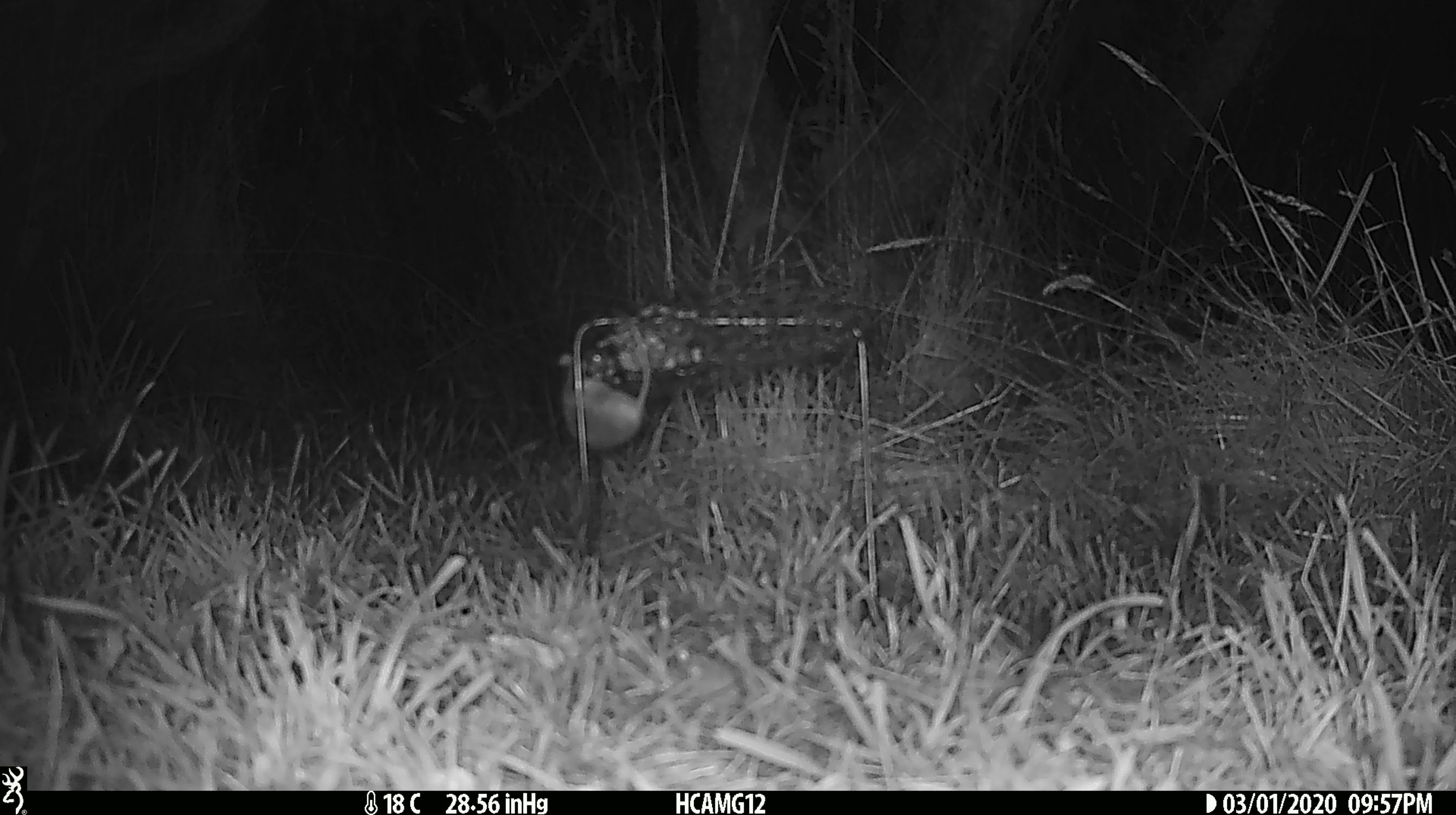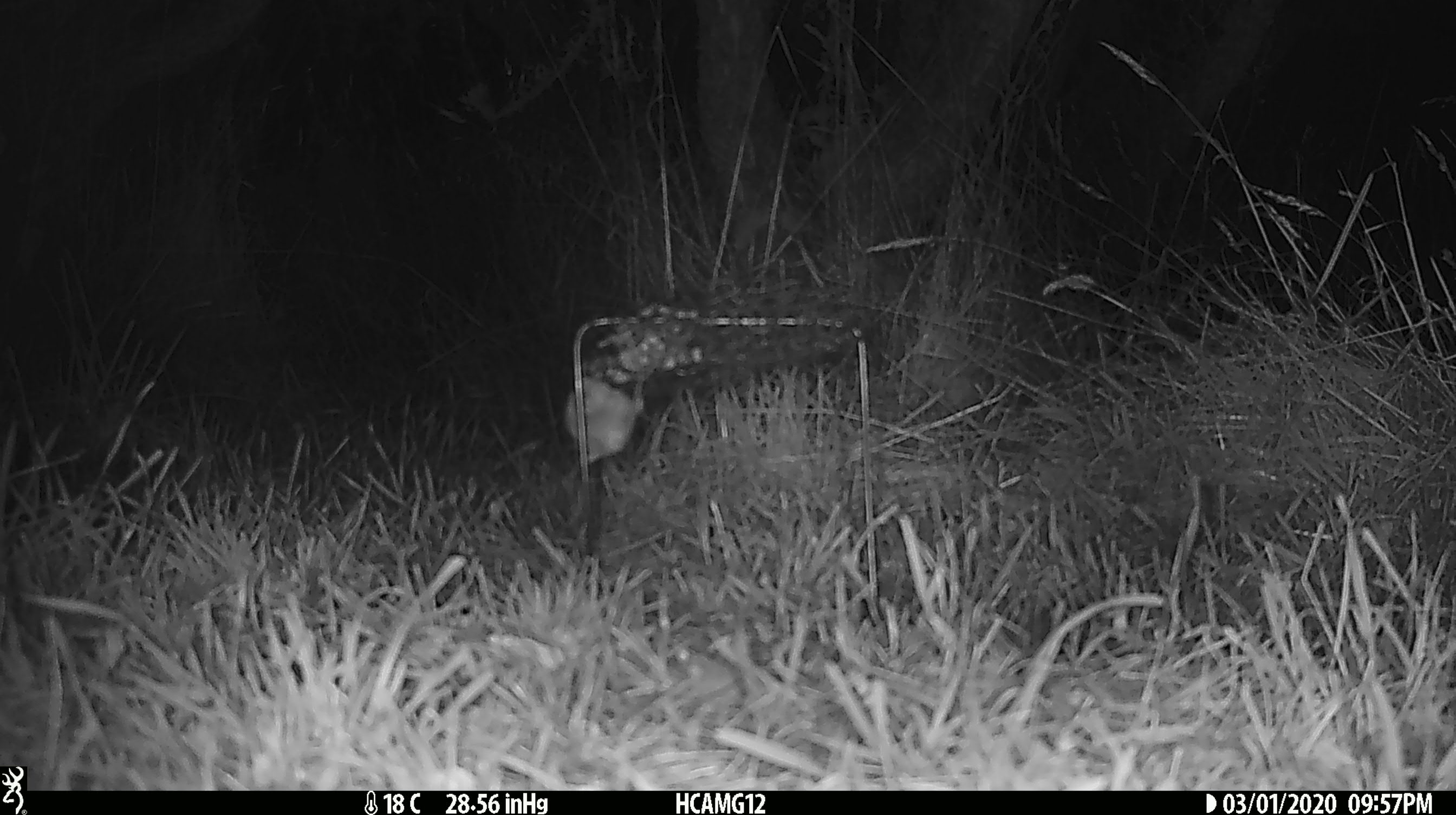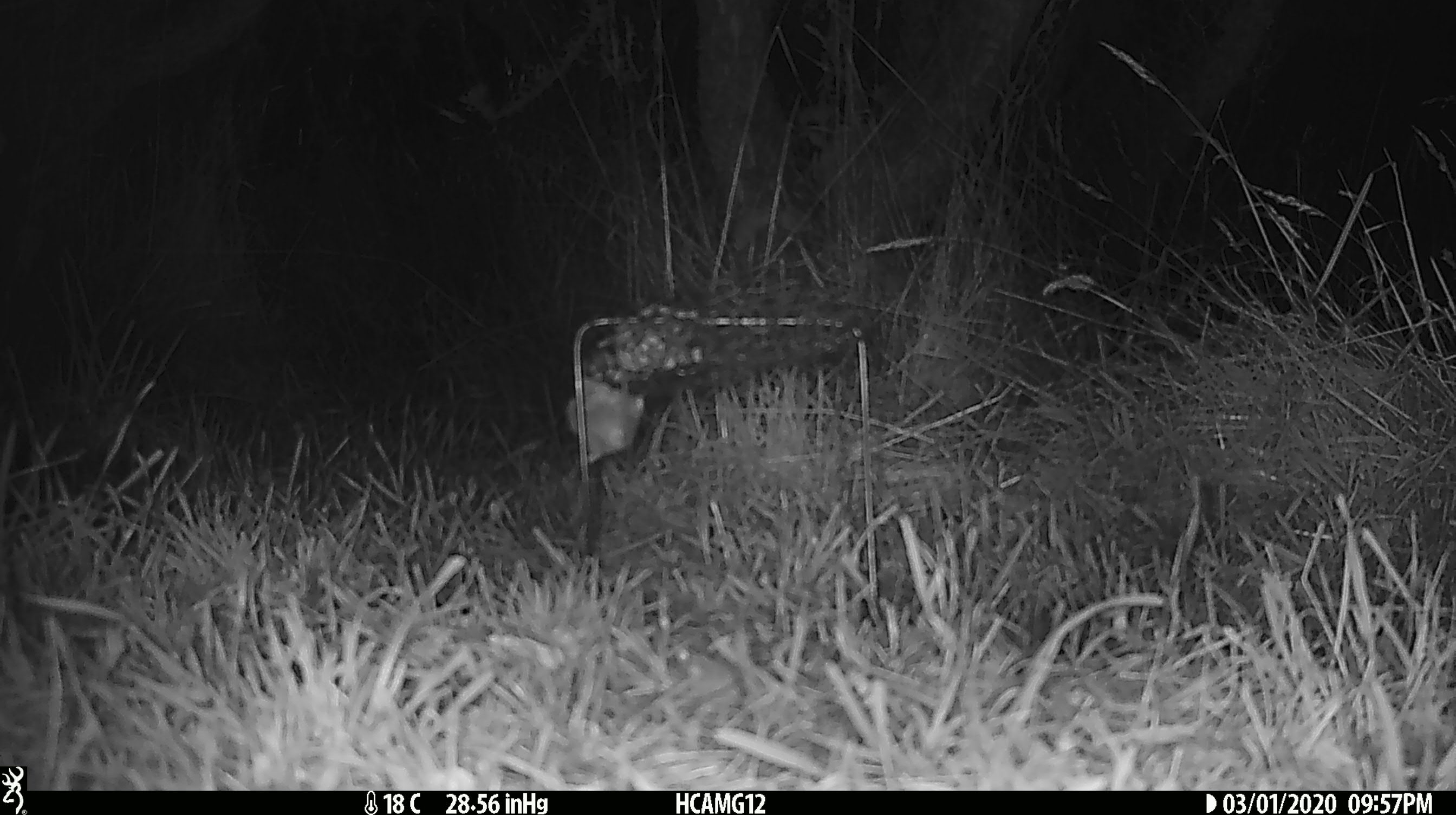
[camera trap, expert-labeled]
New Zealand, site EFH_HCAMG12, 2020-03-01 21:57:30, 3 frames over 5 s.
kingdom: Animalia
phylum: Chordata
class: Mammalia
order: Rodentia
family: Muridae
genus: Mus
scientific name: Mus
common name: mouse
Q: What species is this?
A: Mouse (Mus).